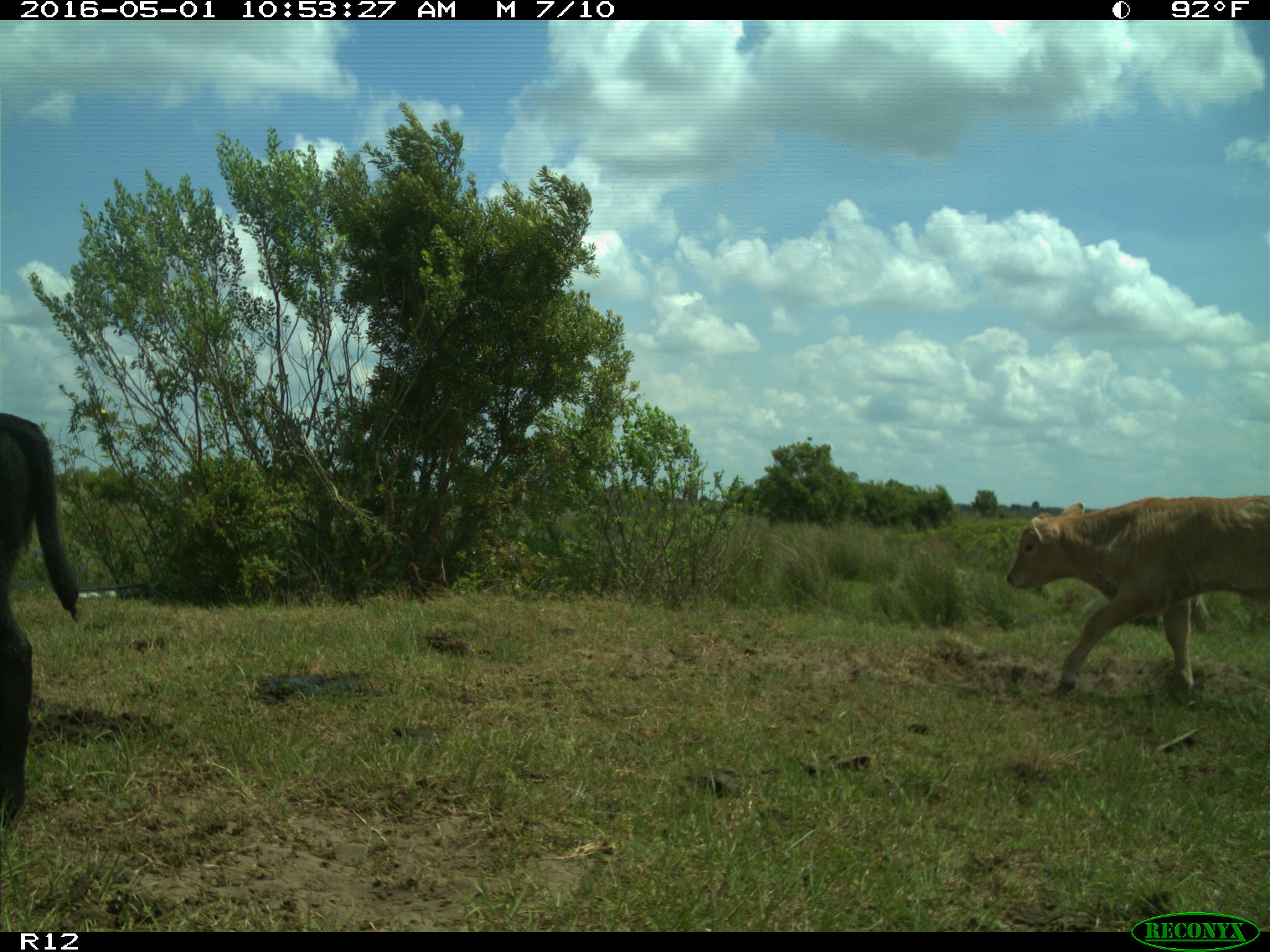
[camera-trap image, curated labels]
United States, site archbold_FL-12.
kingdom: Animalia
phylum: Chordata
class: Mammalia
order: Artiodactyla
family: Bovidae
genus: Bos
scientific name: Bos taurus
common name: domestic cow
Bos taurus (domestic cow).